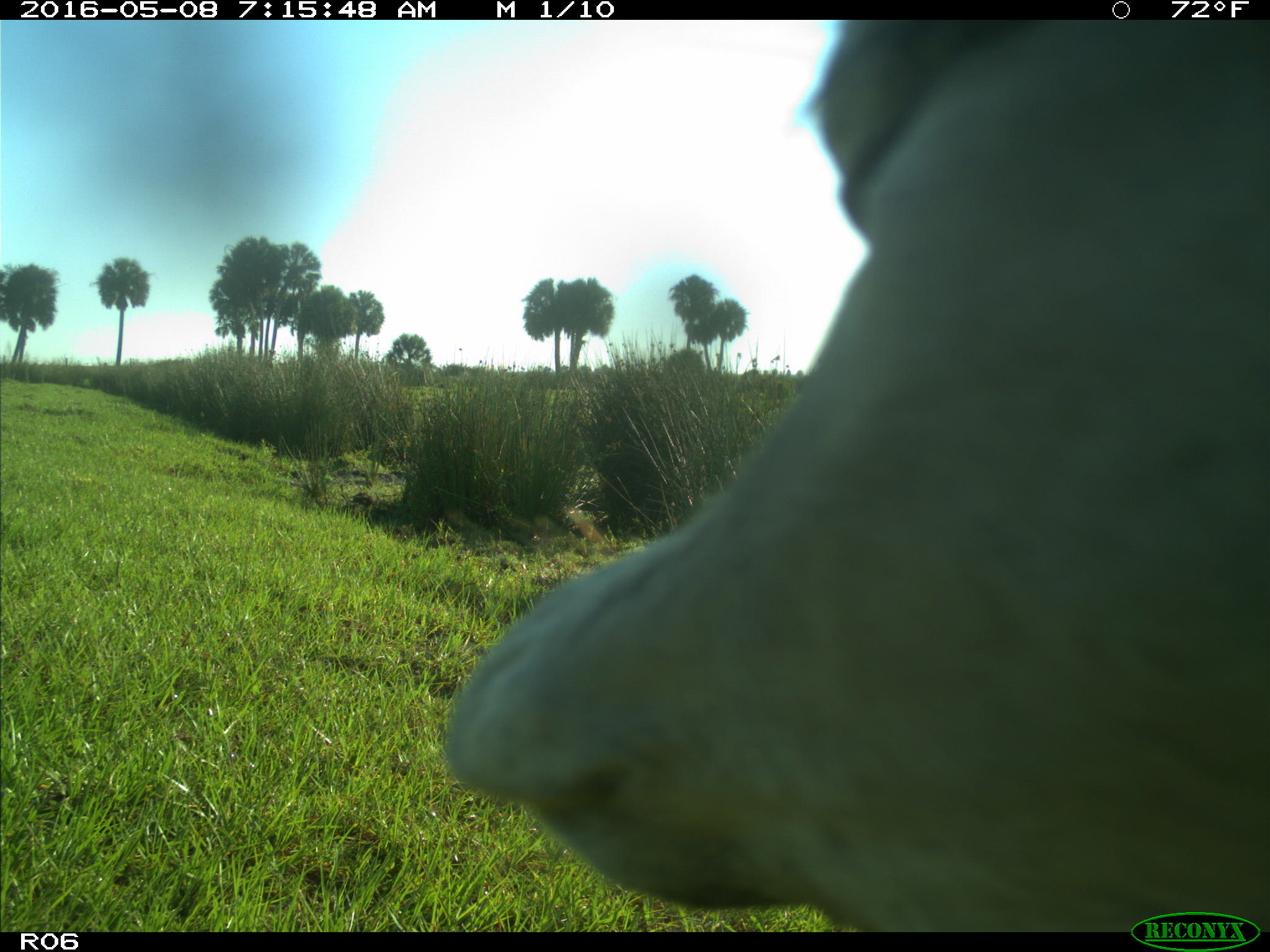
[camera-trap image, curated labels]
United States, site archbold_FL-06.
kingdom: Animalia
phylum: Chordata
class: Mammalia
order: Artiodactyla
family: Bovidae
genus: Bos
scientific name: Bos taurus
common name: domestic cow